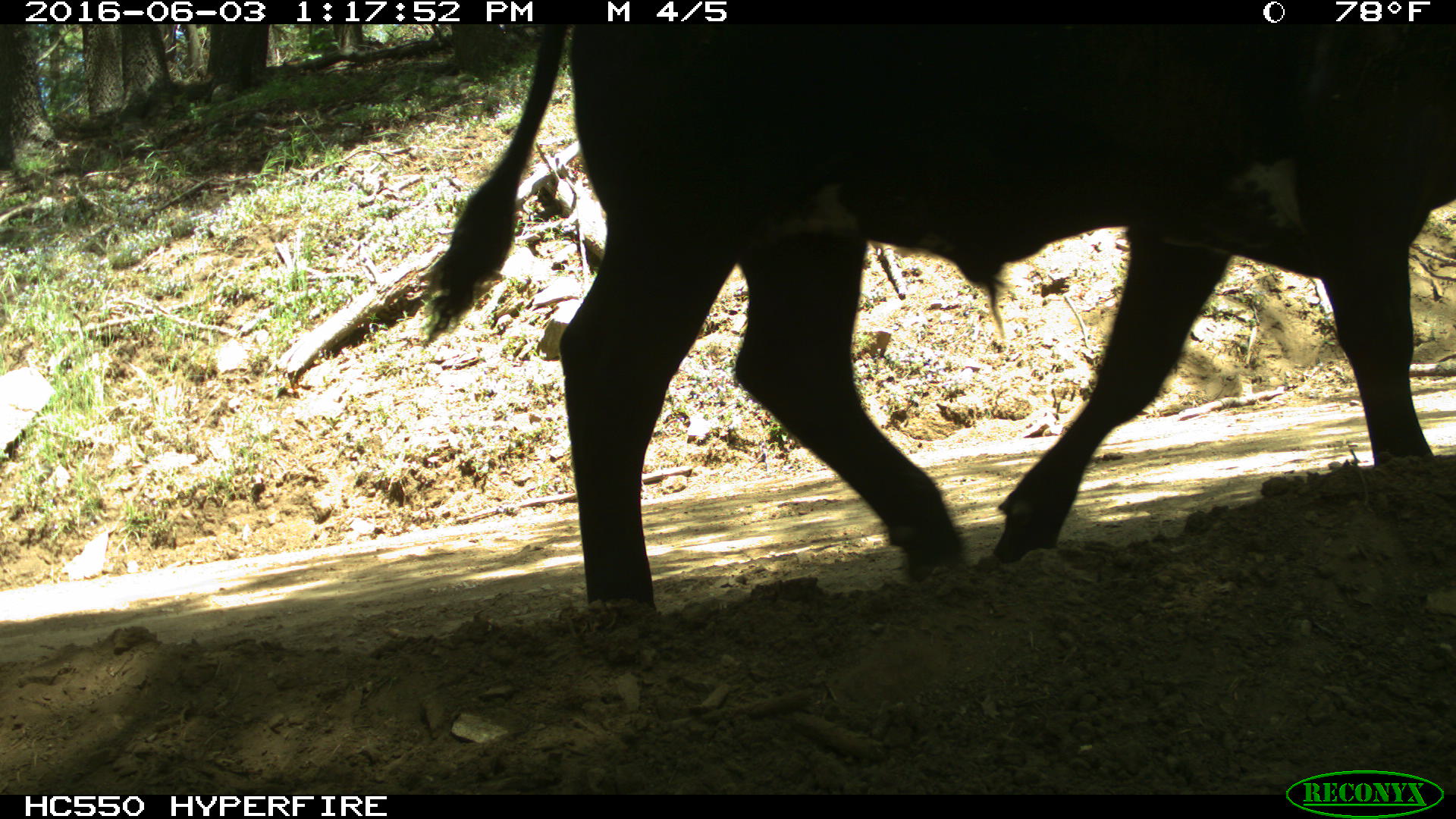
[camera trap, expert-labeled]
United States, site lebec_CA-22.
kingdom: Animalia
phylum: Chordata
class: Mammalia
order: Artiodactyla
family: Bovidae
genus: Bos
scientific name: Bos taurus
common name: domestic cow